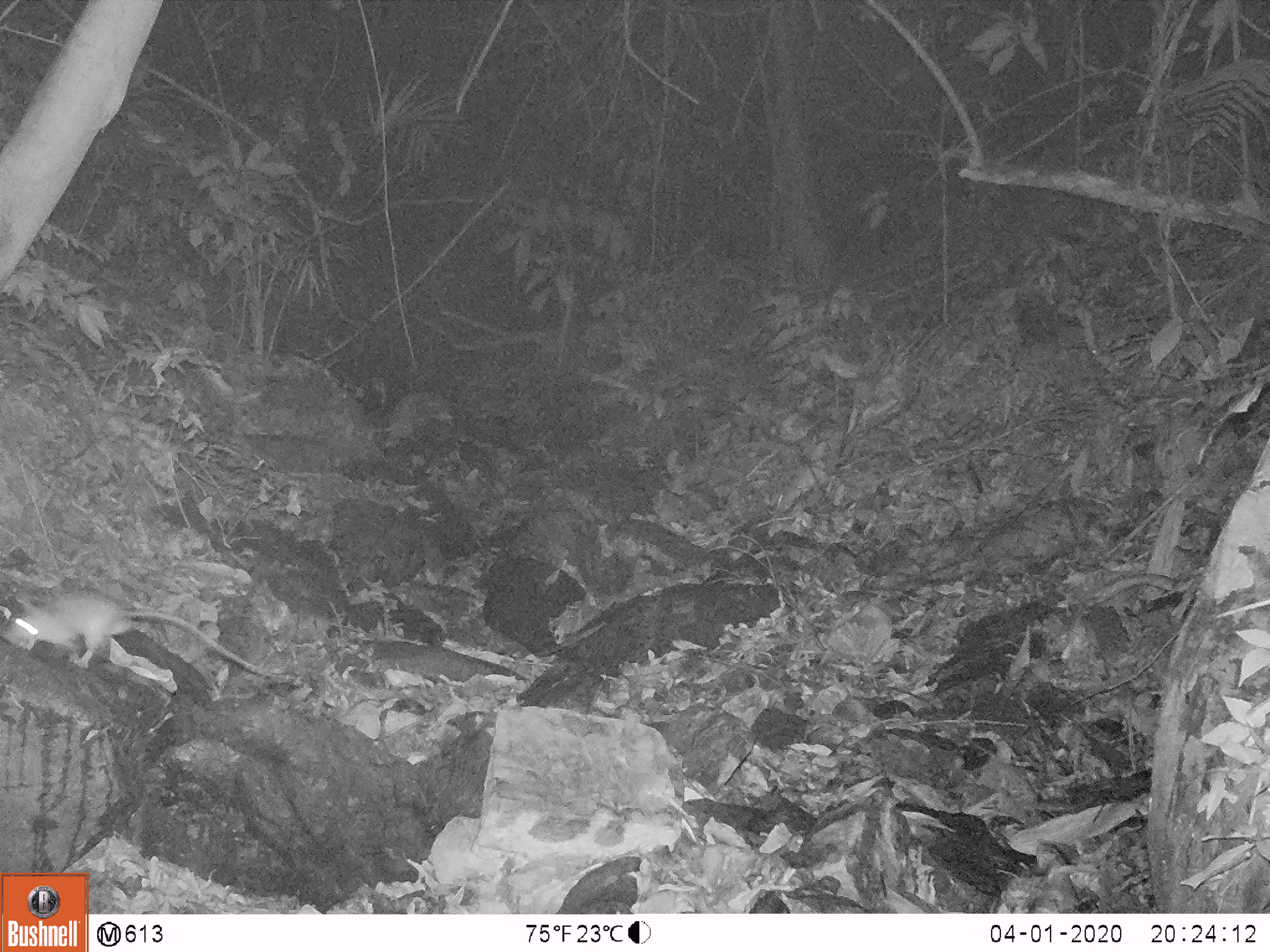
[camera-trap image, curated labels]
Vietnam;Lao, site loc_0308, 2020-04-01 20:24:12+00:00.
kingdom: Animalia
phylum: Chordata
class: Mammalia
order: Rodentia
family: Muridae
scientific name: Muridae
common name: old-world mice and rats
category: unidentified murid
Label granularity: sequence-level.